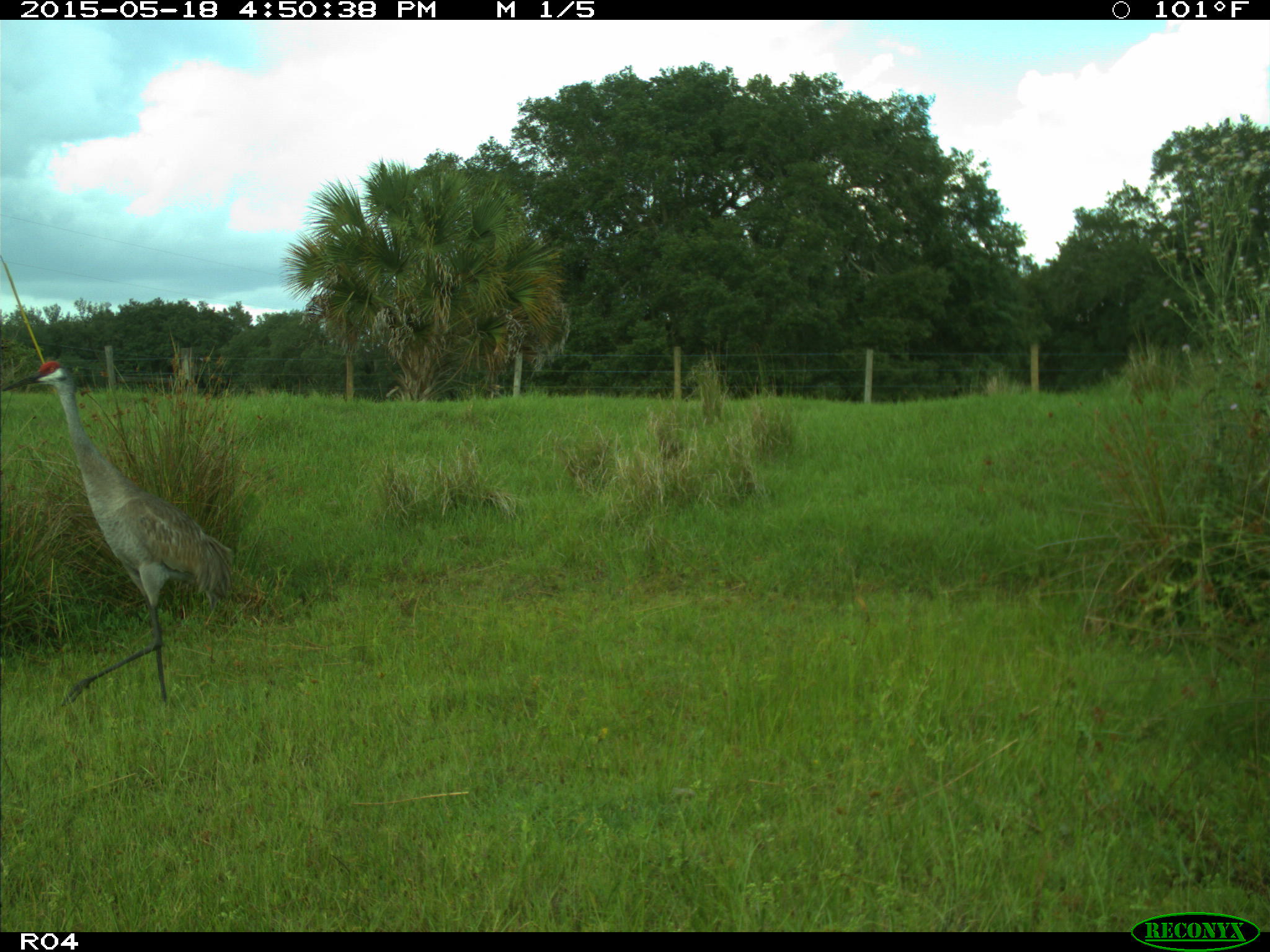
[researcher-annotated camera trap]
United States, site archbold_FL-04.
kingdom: Animalia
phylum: Chordata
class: Aves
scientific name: Aves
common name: birds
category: unidentified bird